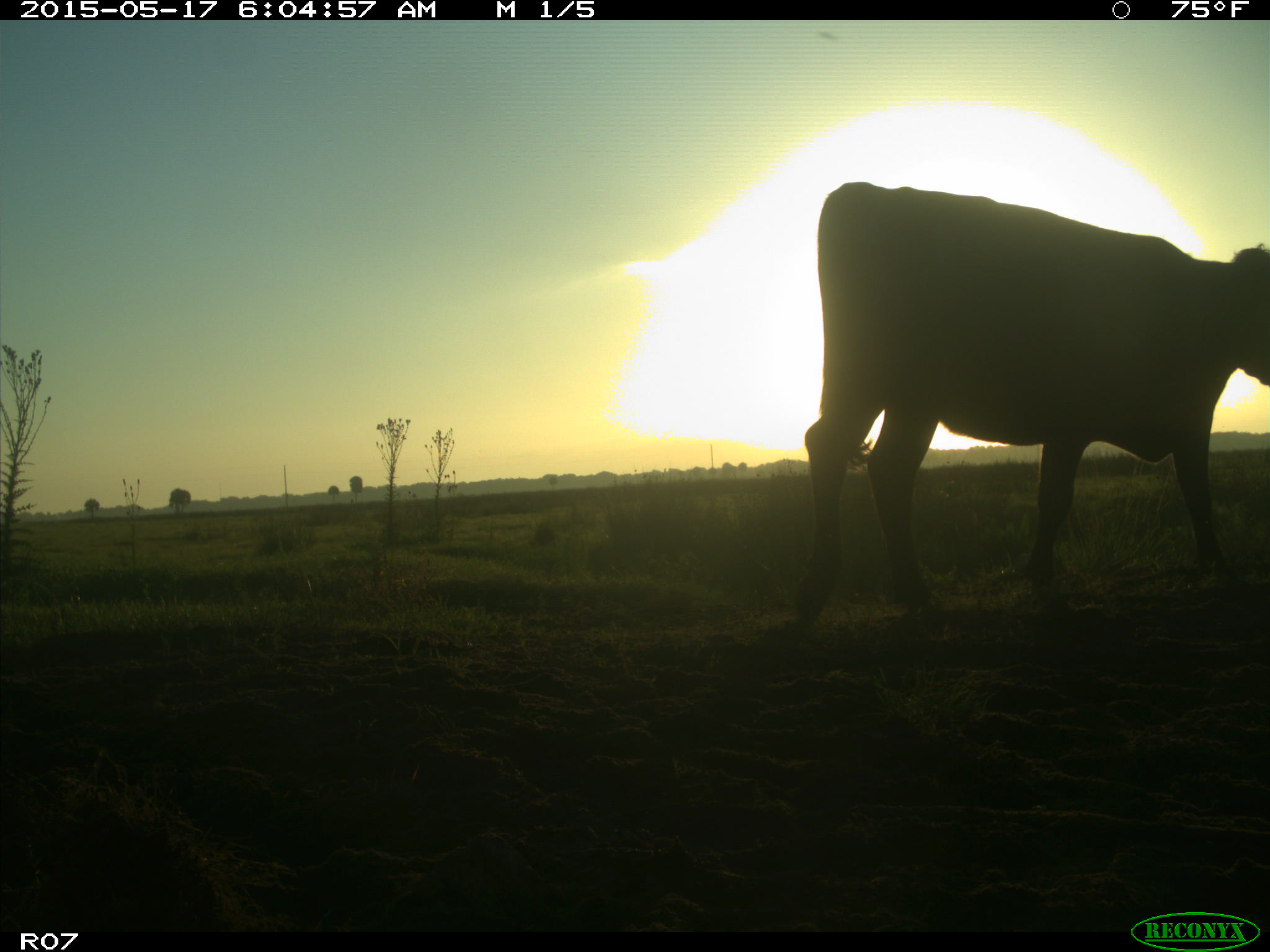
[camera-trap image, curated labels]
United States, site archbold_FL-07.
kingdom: Animalia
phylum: Chordata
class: Mammalia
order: Artiodactyla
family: Bovidae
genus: Bos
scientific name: Bos taurus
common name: domestic cow